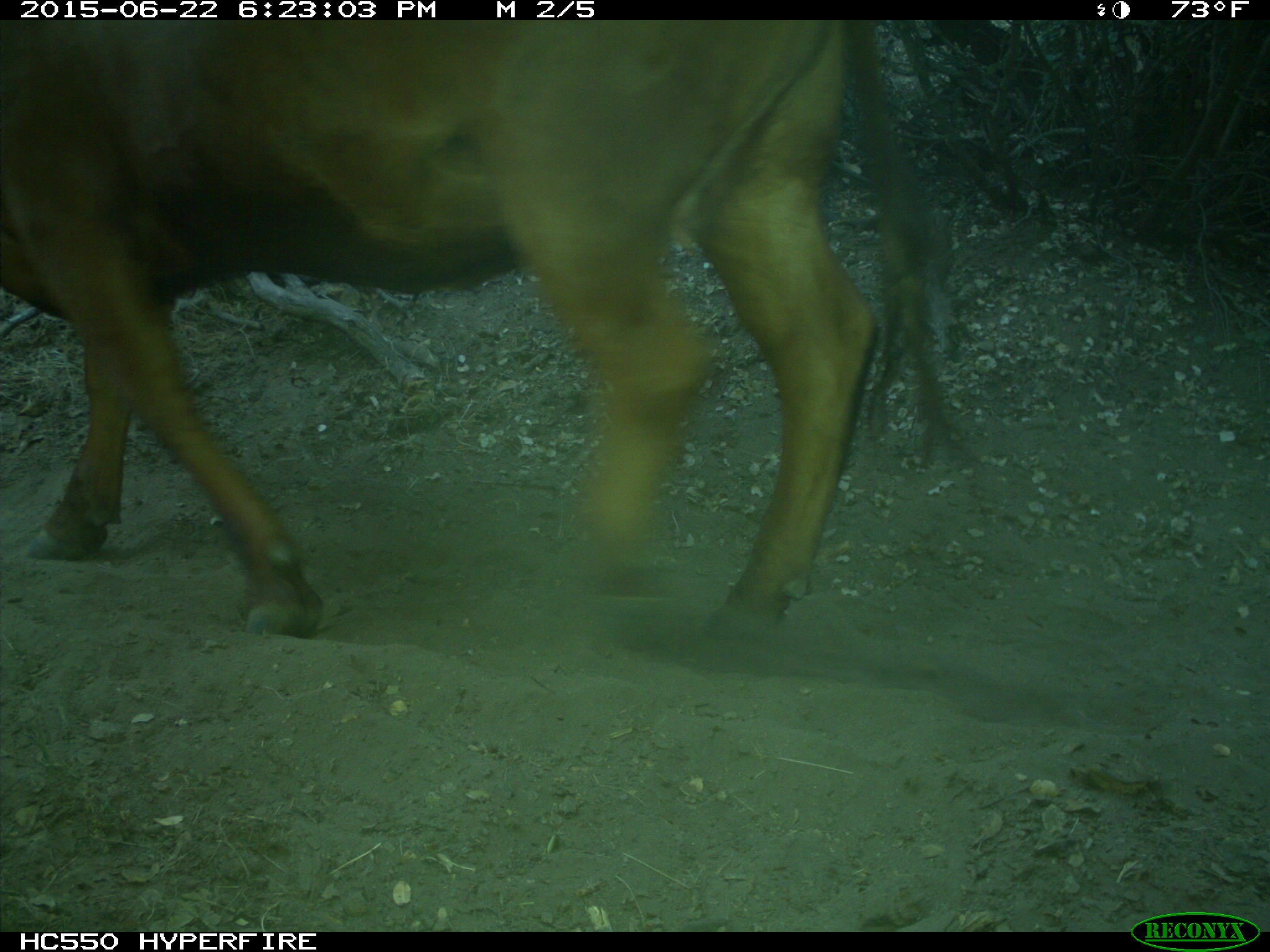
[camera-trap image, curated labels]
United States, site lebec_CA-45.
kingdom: Animalia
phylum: Chordata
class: Mammalia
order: Artiodactyla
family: Bovidae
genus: Bos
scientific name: Bos taurus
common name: domestic cow